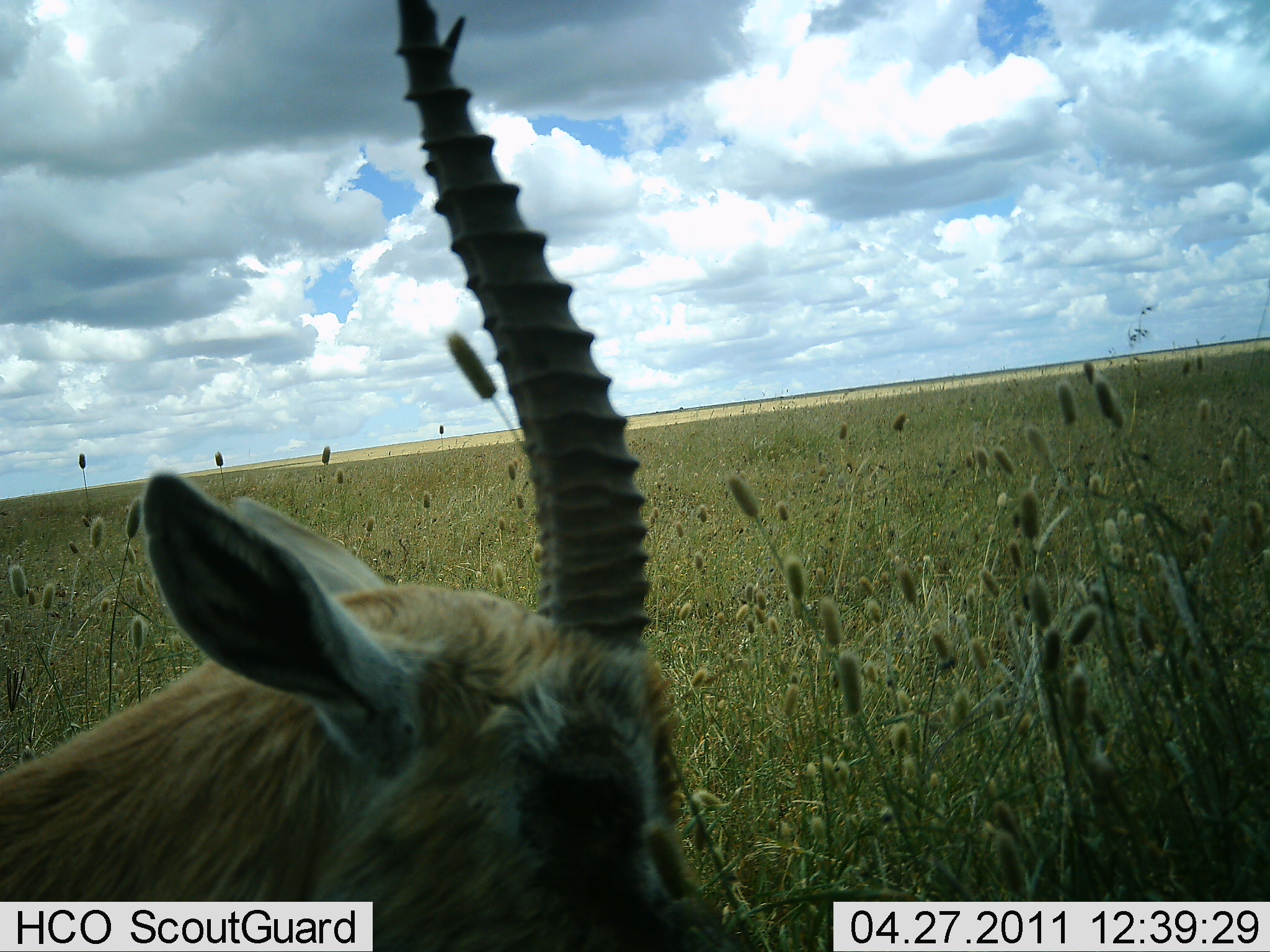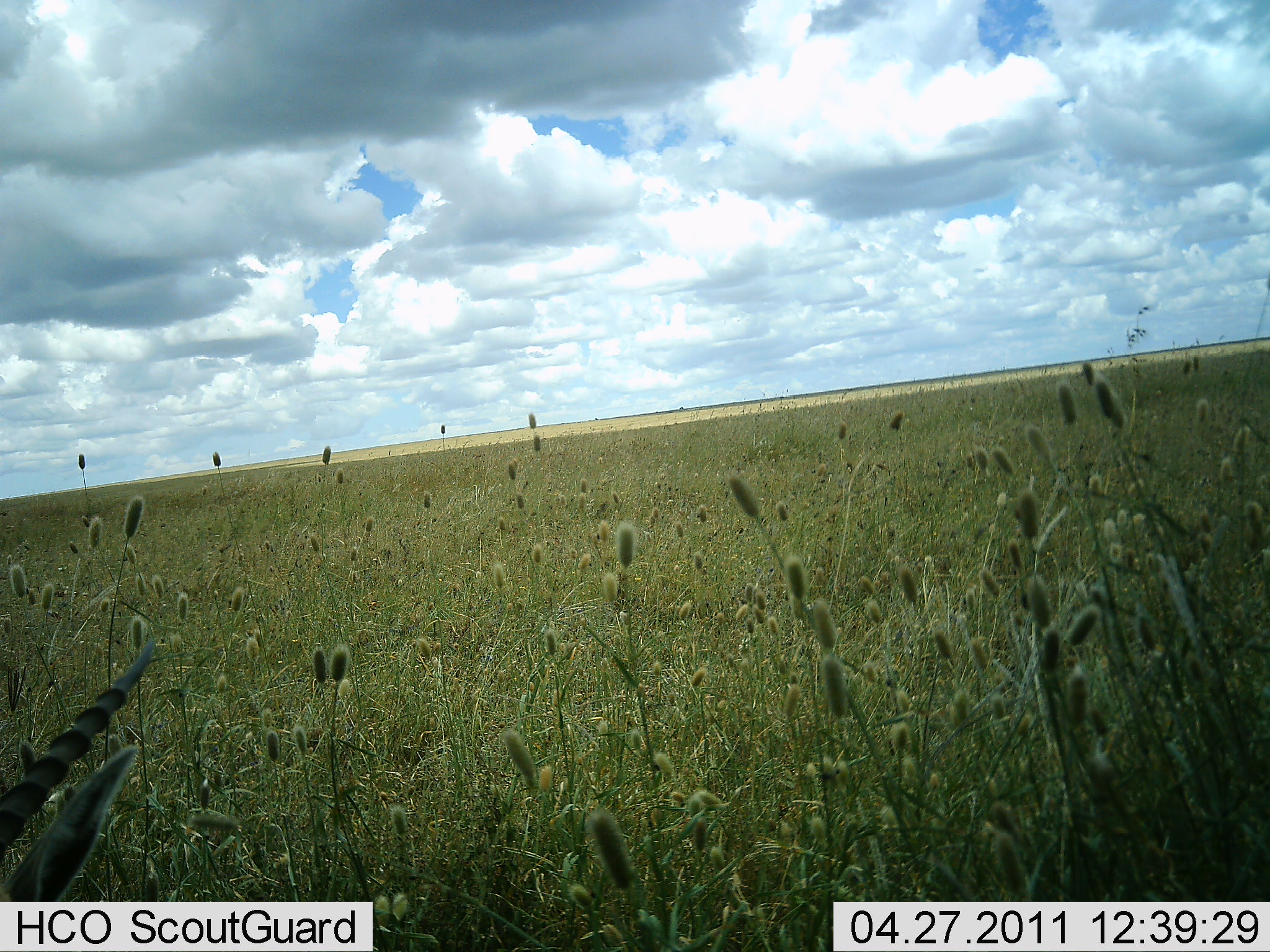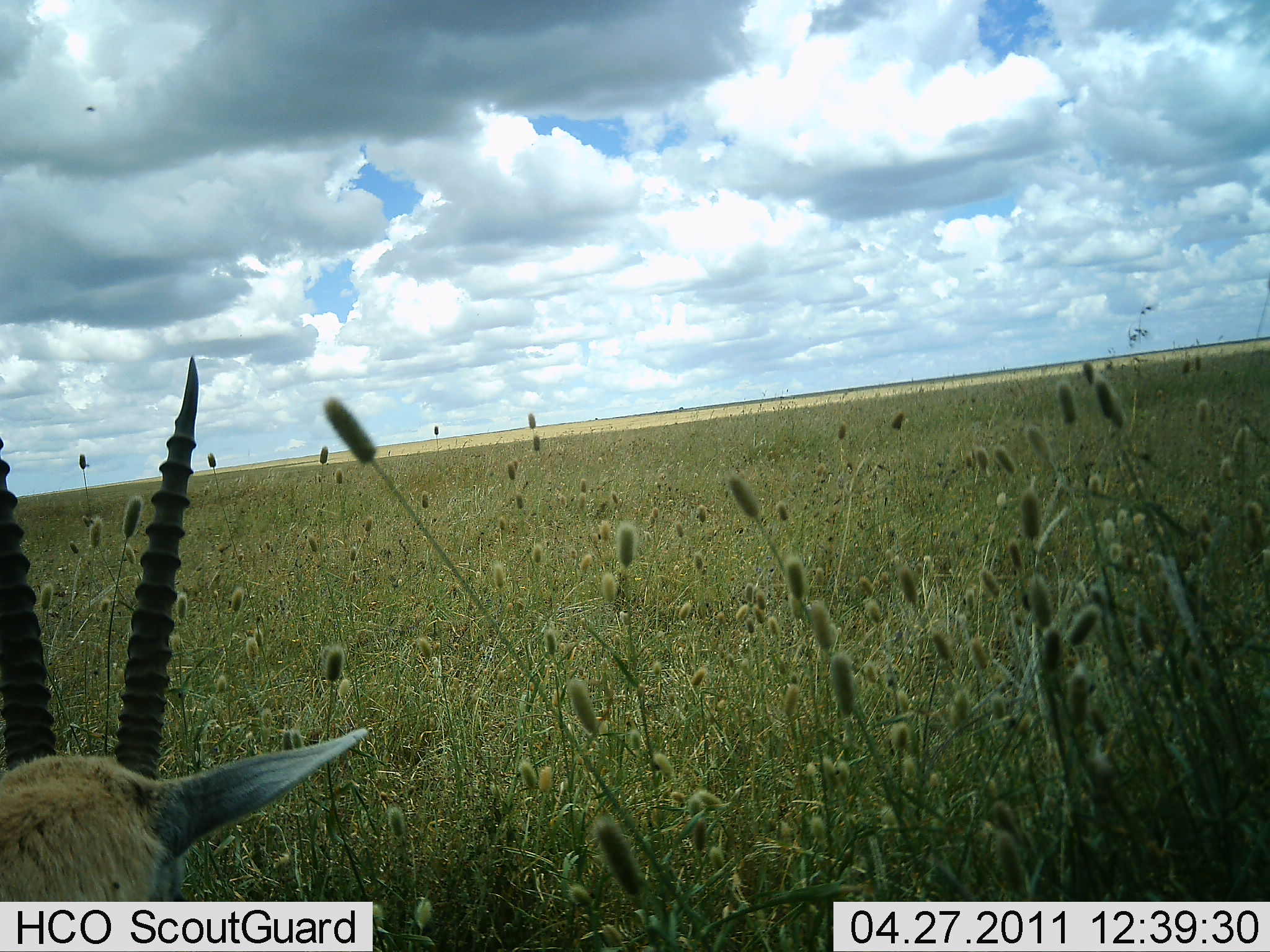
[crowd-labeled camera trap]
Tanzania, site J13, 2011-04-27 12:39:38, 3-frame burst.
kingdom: Animalia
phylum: Chordata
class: Mammalia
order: Artiodactyla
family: Bovidae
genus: Nanger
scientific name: Nanger granti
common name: grant's gazelle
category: gazellegrants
Gazellegrants (grant's gazelle) (Nanger granti), count 1. Behavior (volunteer vote fractions): standing 40%, resting 0%, moving 70%, interacting 0%. Young present (vote fraction): 0%. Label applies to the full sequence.